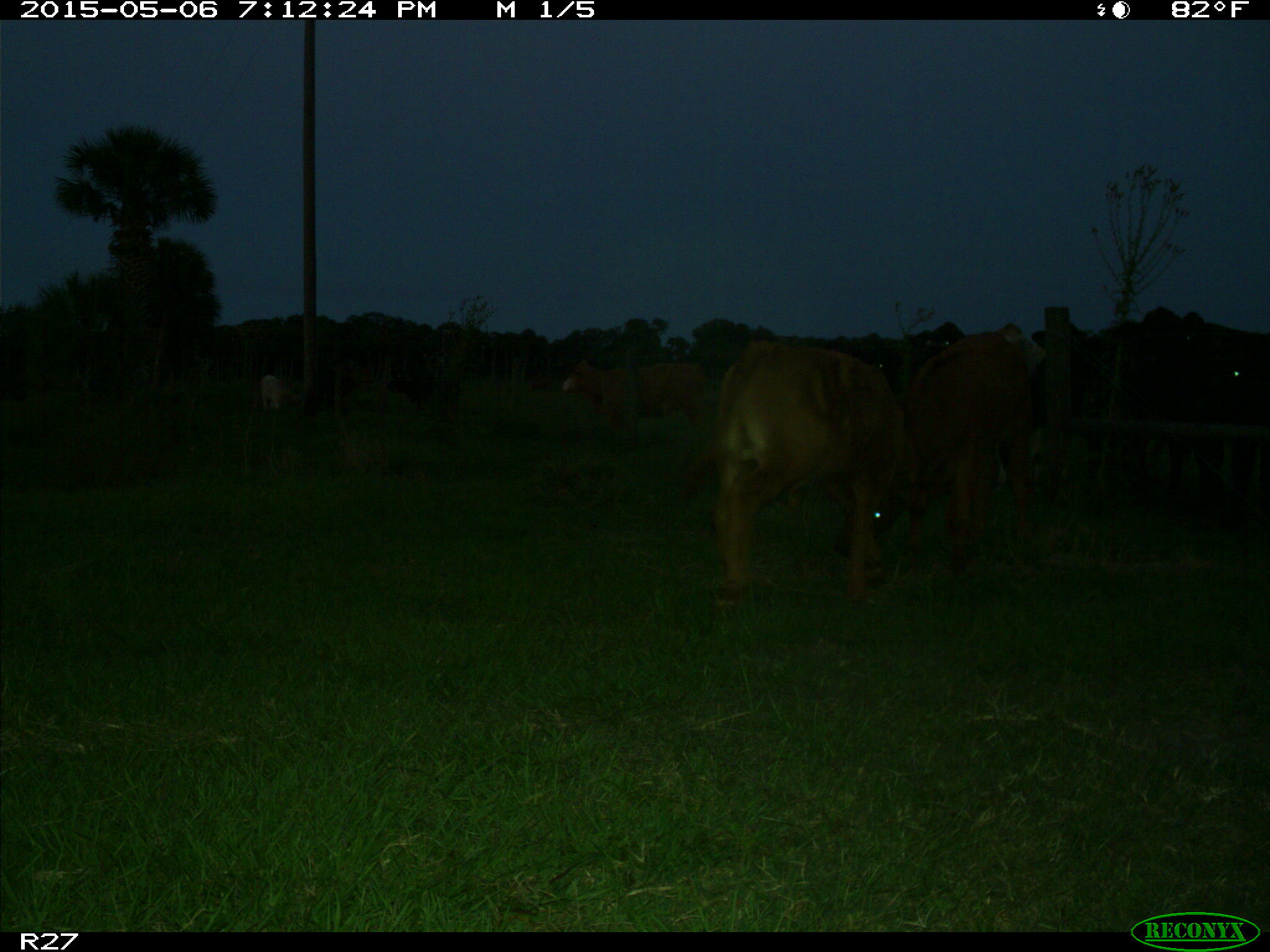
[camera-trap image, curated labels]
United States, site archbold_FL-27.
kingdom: Animalia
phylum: Chordata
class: Mammalia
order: Artiodactyla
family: Bovidae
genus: Bos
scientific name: Bos taurus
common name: domestic cow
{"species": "Bos taurus (domestic cow)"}